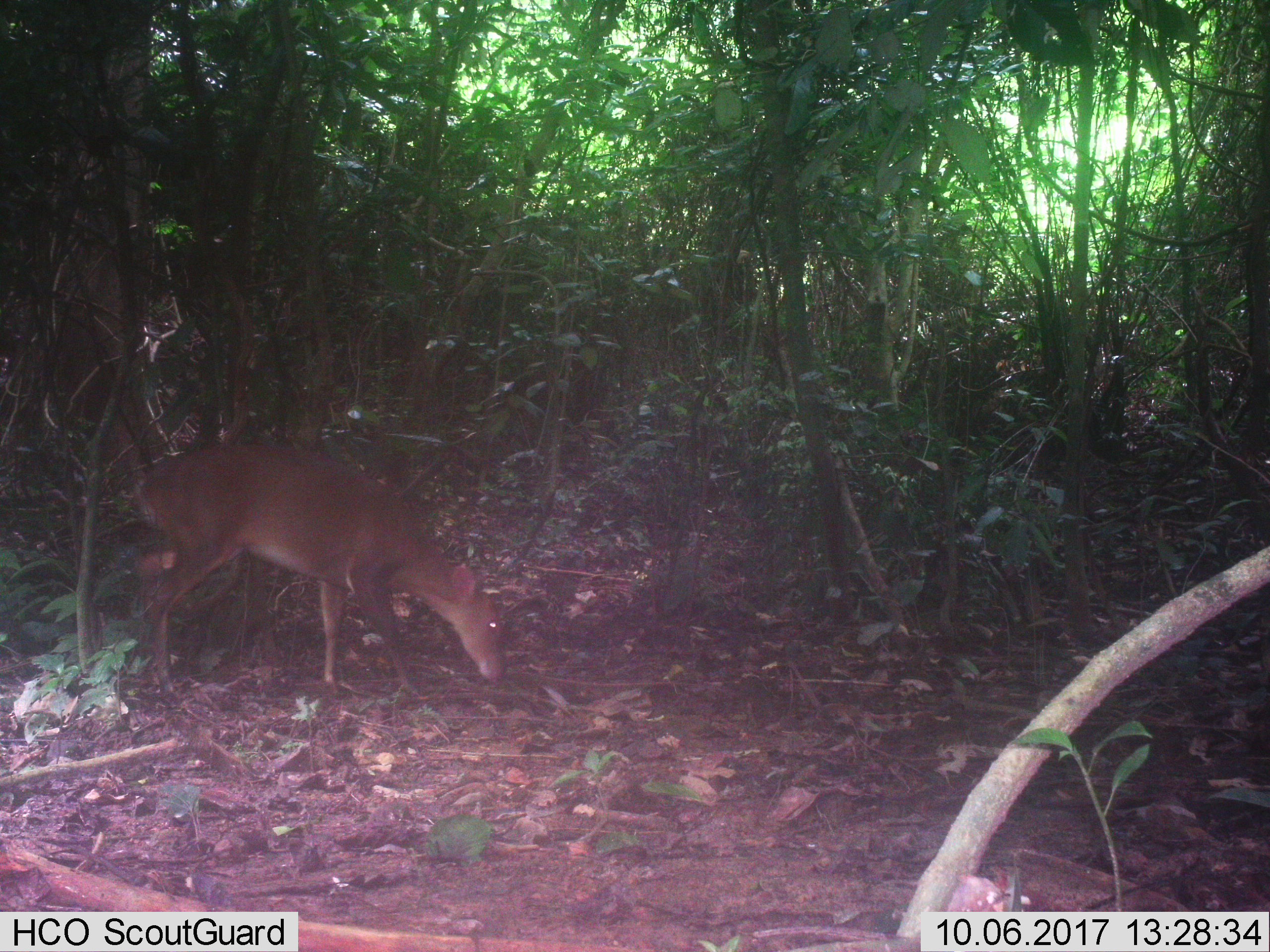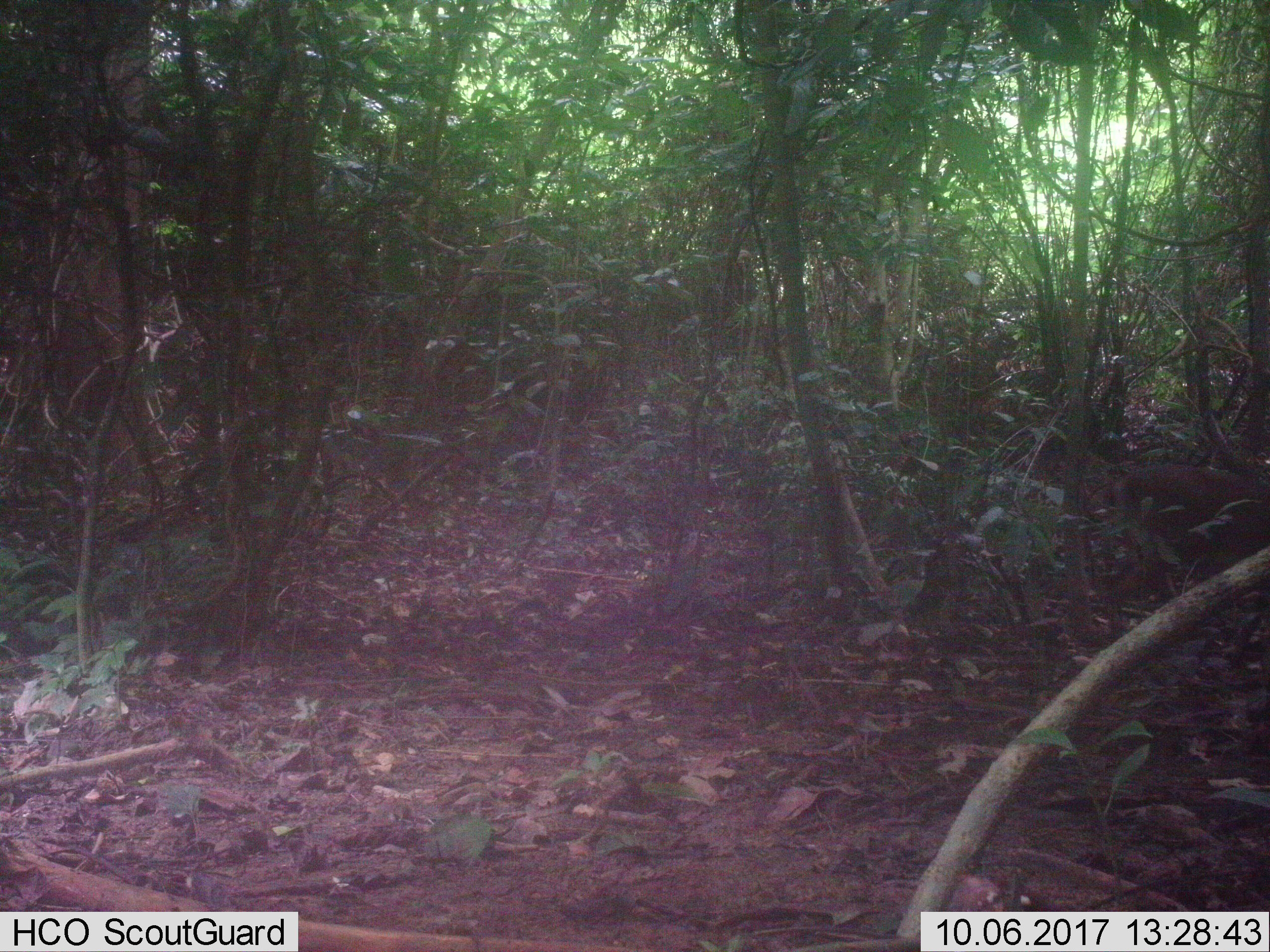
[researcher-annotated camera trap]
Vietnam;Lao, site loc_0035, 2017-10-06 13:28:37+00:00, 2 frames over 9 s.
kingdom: Animalia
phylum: Chordata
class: Mammalia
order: Artiodactyla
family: Cervidae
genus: Muntiacus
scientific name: Muntiacus vuquangensis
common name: large-antlered muntjac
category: large antlered muntjac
Large antlered muntjac (large-antlered muntjac) (Muntiacus vuquangensis). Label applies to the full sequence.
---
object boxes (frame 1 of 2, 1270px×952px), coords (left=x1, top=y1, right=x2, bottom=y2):
large antlered muntjac: (left=132, top=440, right=506, bottom=692)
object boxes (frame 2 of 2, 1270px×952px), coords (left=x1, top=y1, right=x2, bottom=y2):
large antlered muntjac: (left=1114, top=461, right=1270, bottom=596)